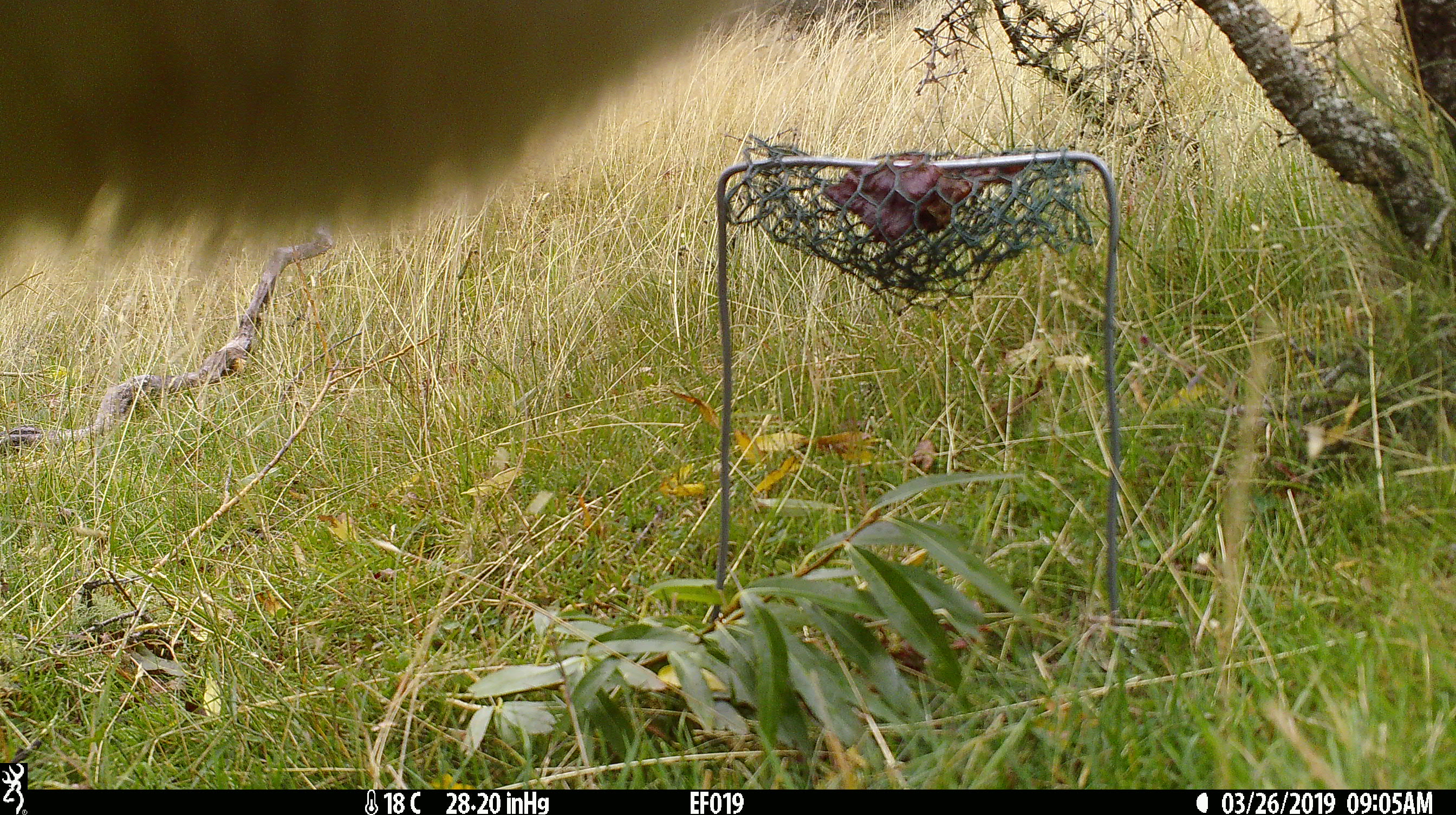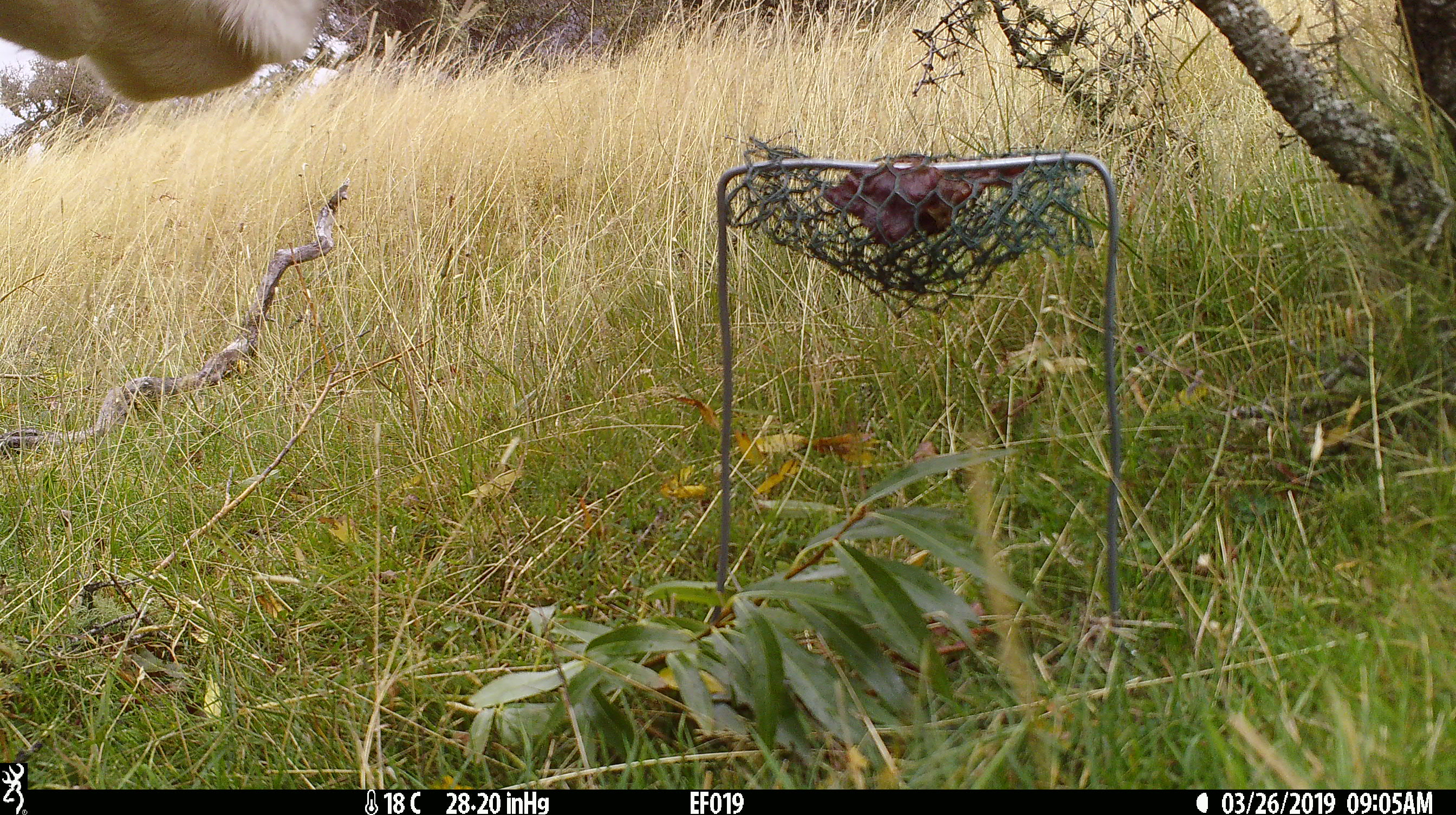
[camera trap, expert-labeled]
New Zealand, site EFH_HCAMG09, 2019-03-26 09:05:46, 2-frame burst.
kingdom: Animalia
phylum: Chordata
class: Mammalia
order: Artiodactyla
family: Bovidae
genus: Bos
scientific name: Bos taurus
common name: domestic cow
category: cow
Cow (domestic cow) (Bos taurus).